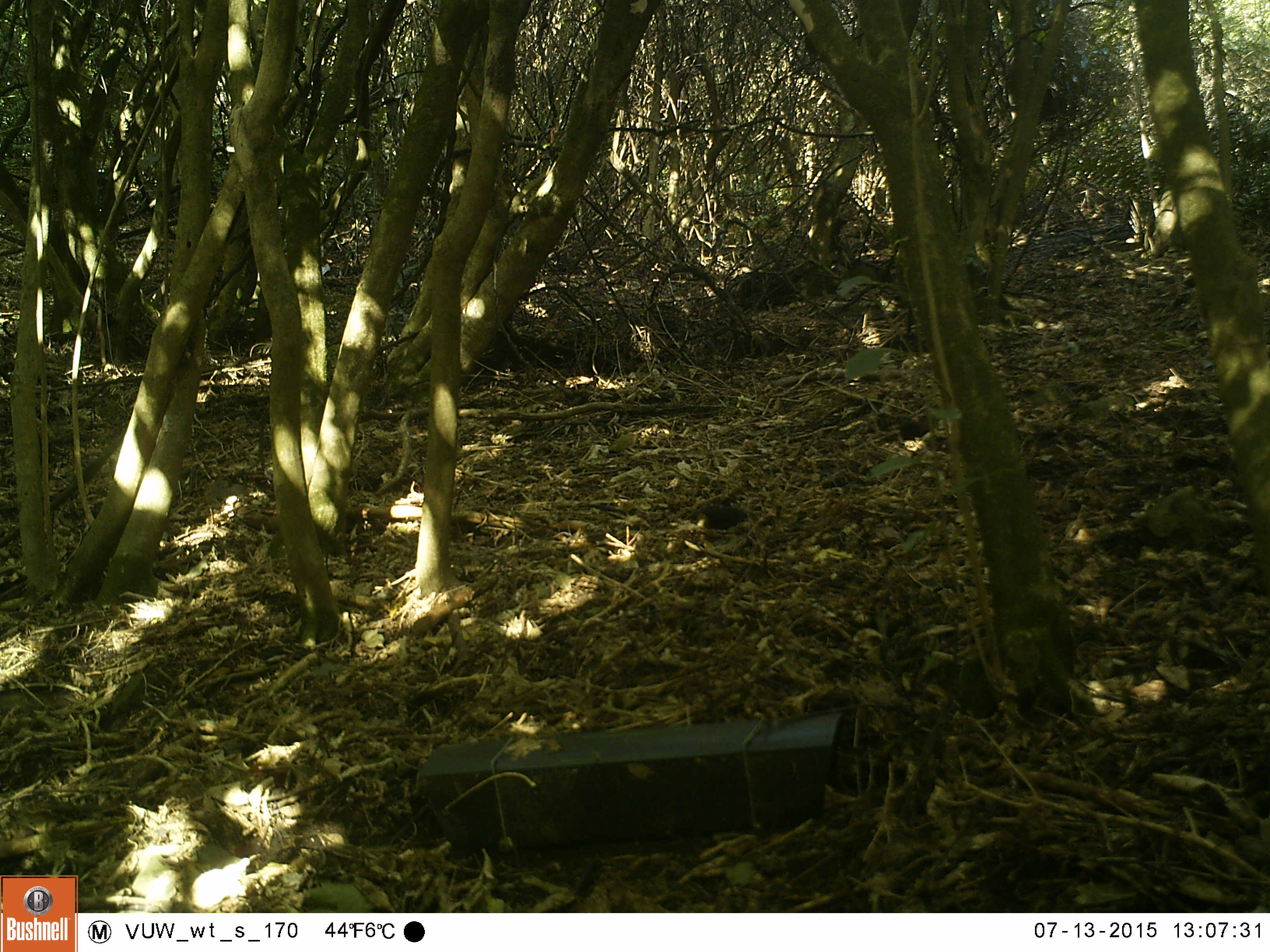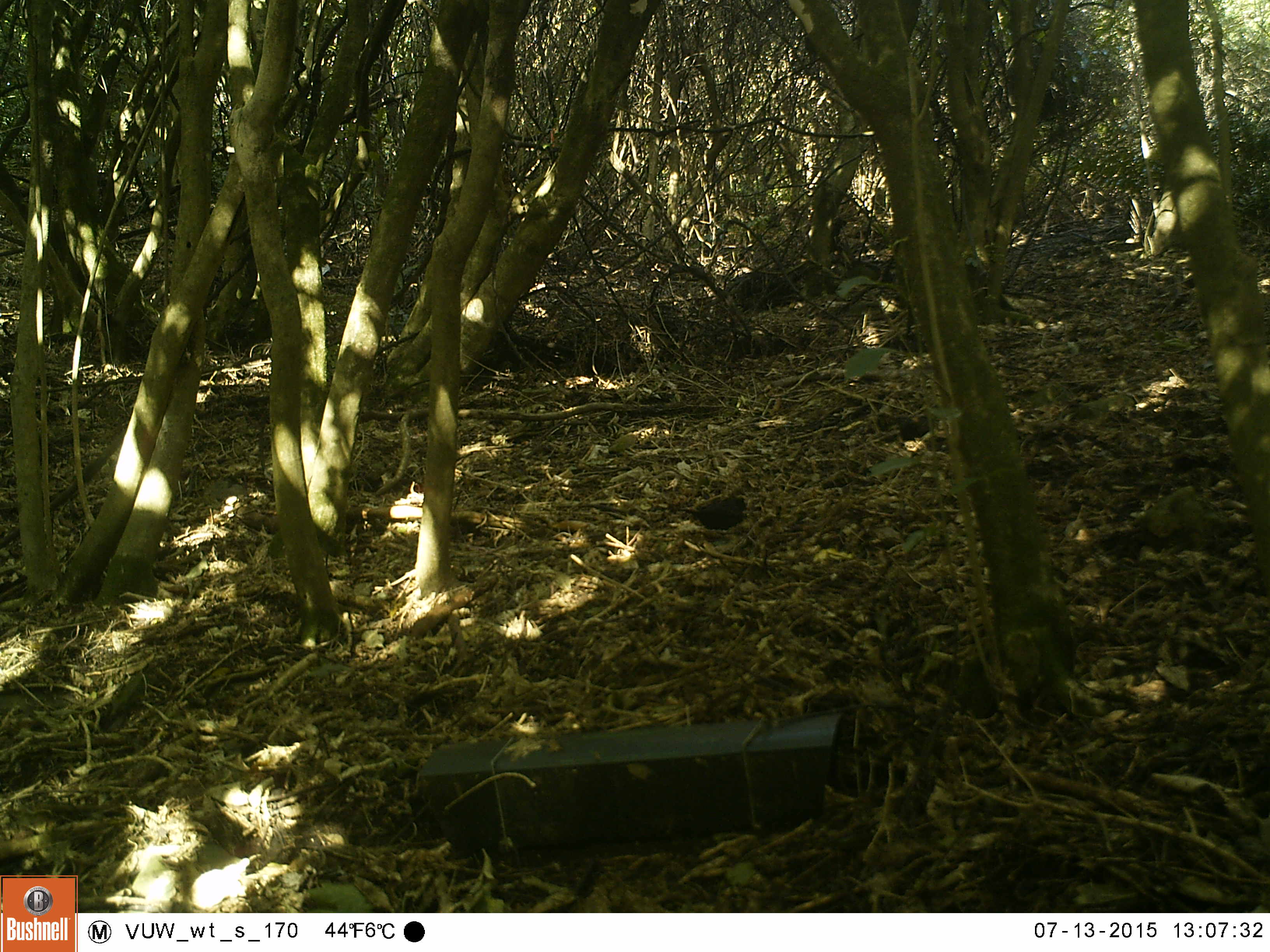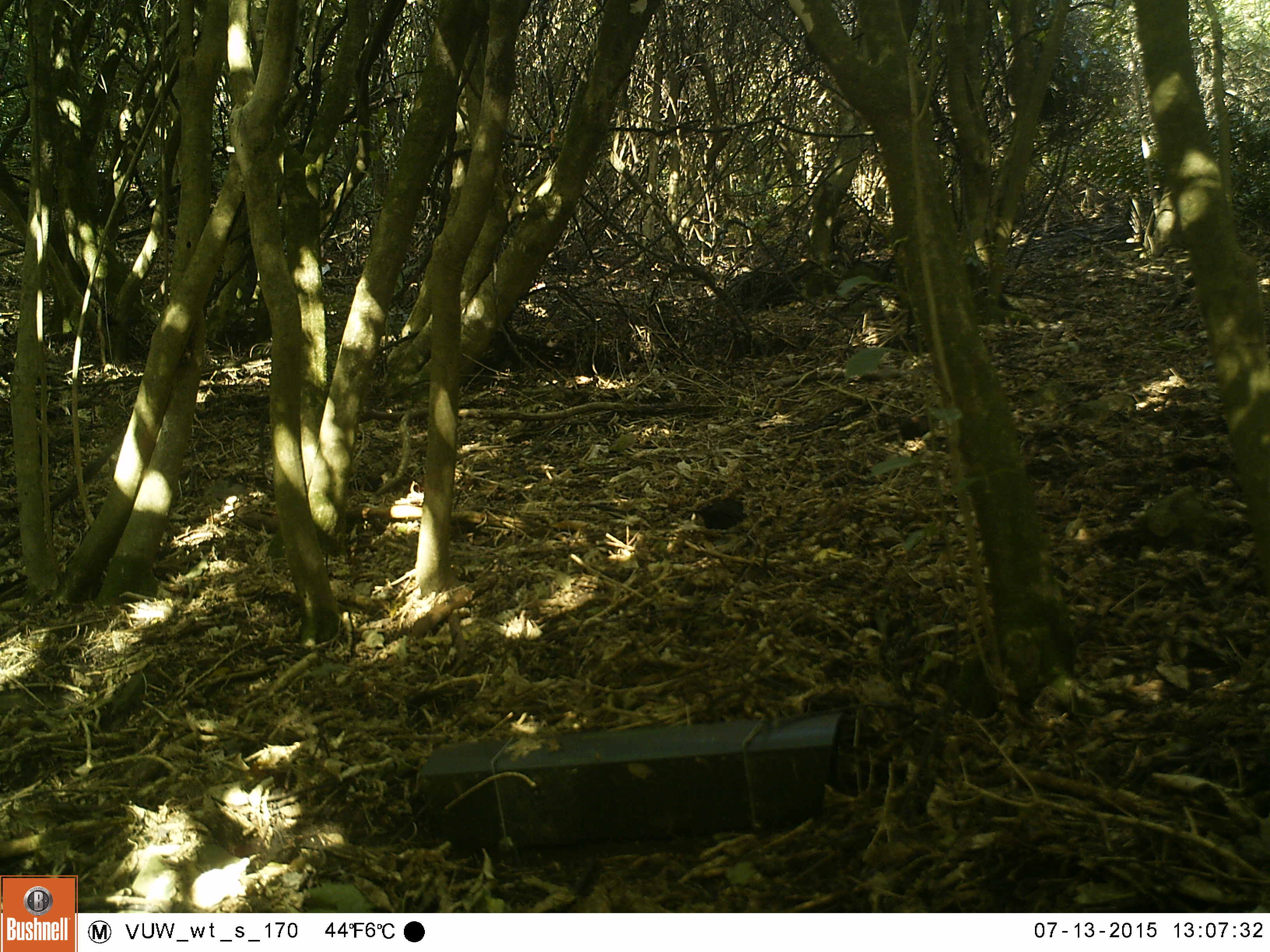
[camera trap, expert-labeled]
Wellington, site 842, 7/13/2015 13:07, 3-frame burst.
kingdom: Animalia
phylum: Chordata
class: Aves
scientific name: Aves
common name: bird